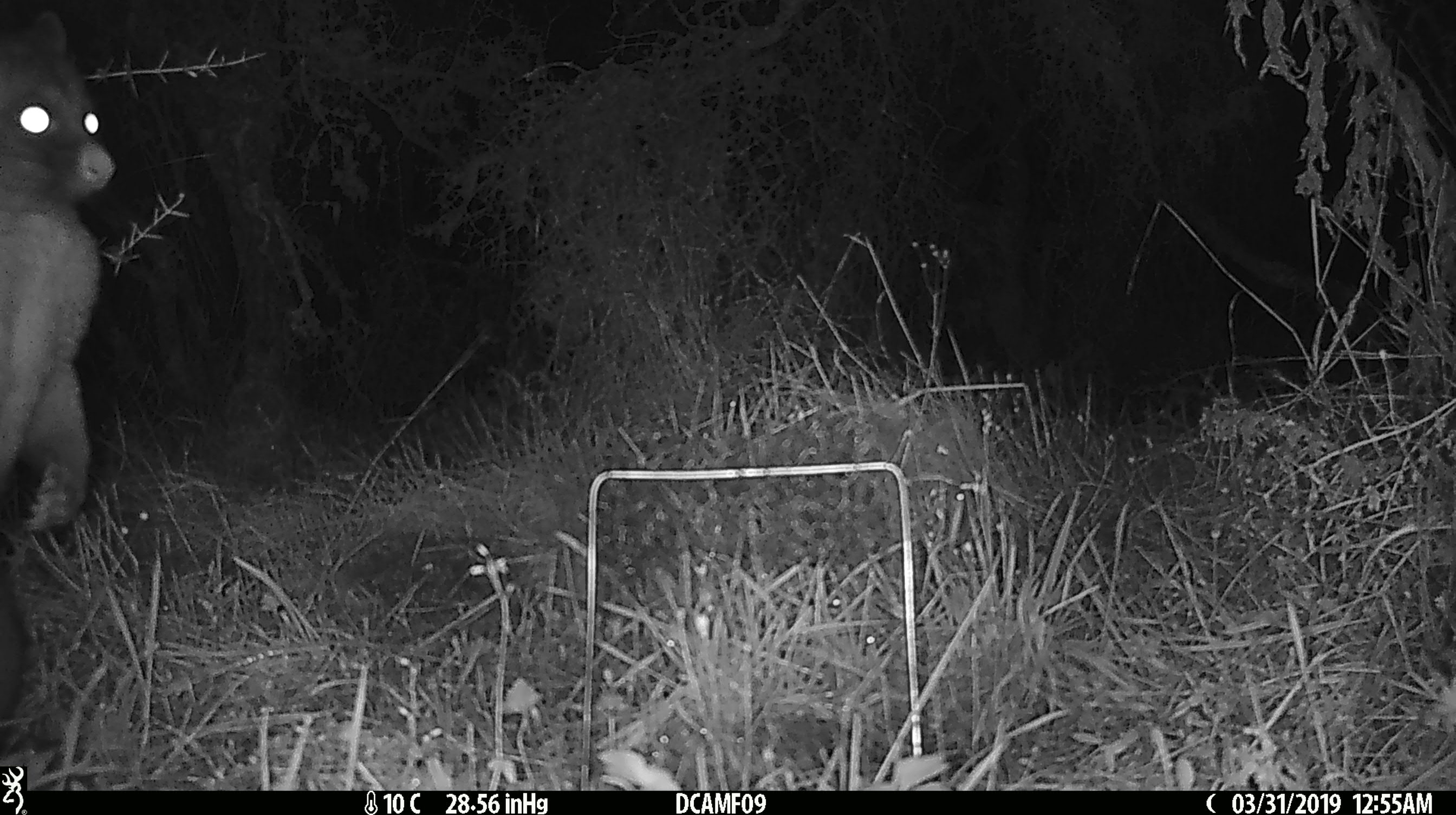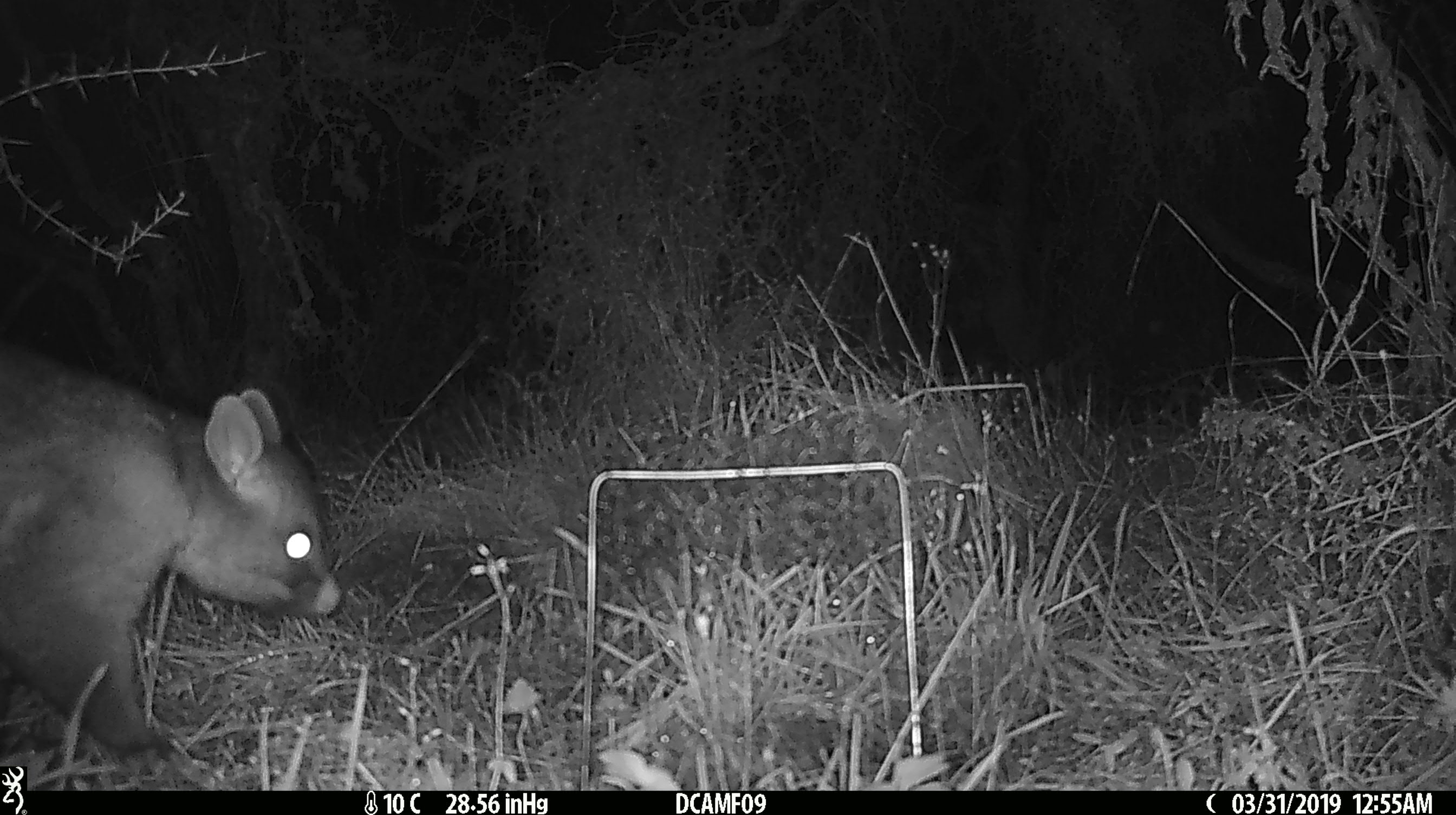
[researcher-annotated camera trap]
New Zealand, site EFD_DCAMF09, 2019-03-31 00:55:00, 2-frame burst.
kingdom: Animalia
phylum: Chordata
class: Mammalia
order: Diprotodontia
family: Phalangeridae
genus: Trichosurus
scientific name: Trichosurus vulpecula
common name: common brushtail possum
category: possum